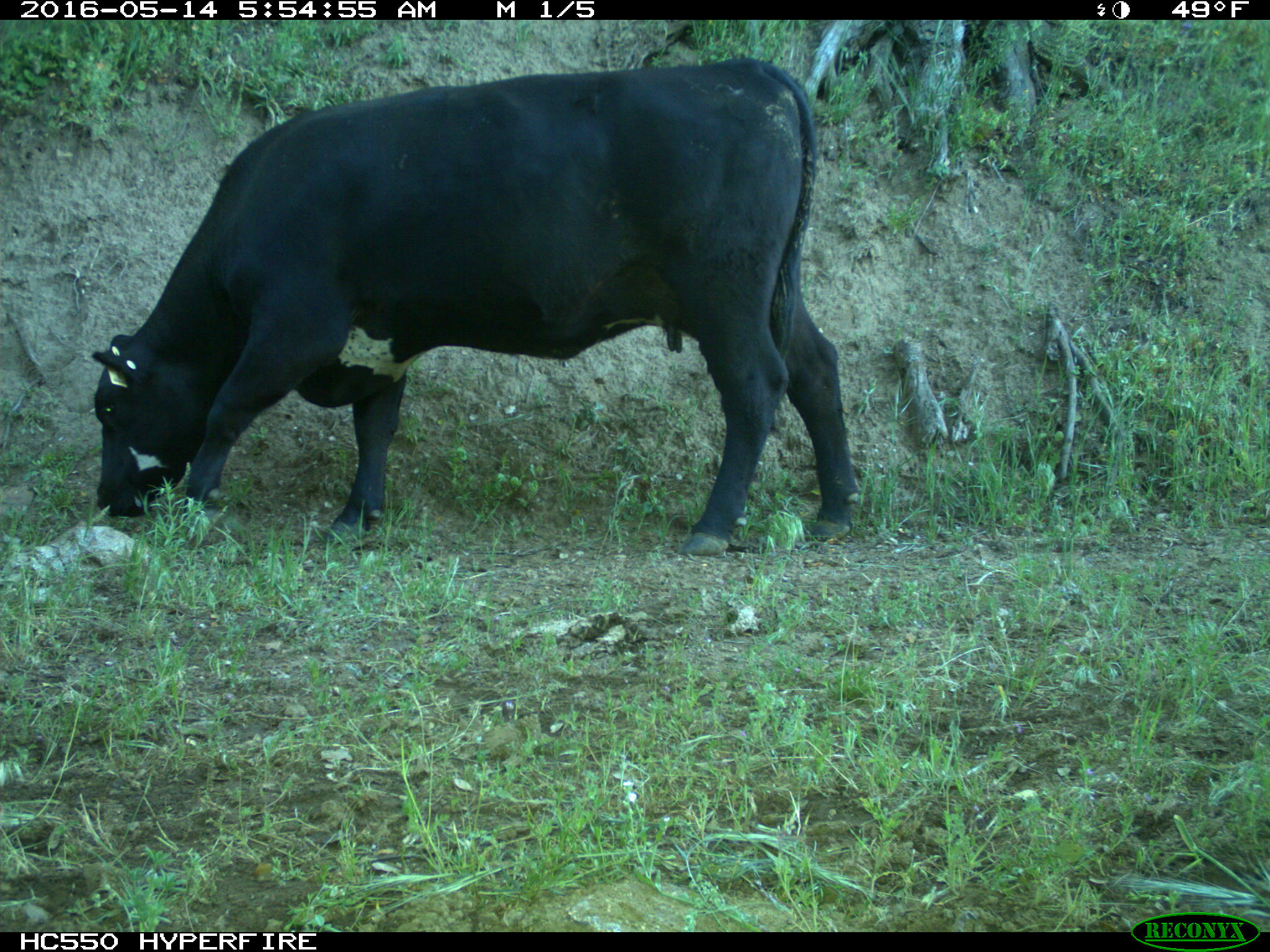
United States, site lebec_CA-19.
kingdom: Animalia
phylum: Chordata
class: Mammalia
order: Artiodactyla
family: Bovidae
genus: Bos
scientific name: Bos taurus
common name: domestic cow